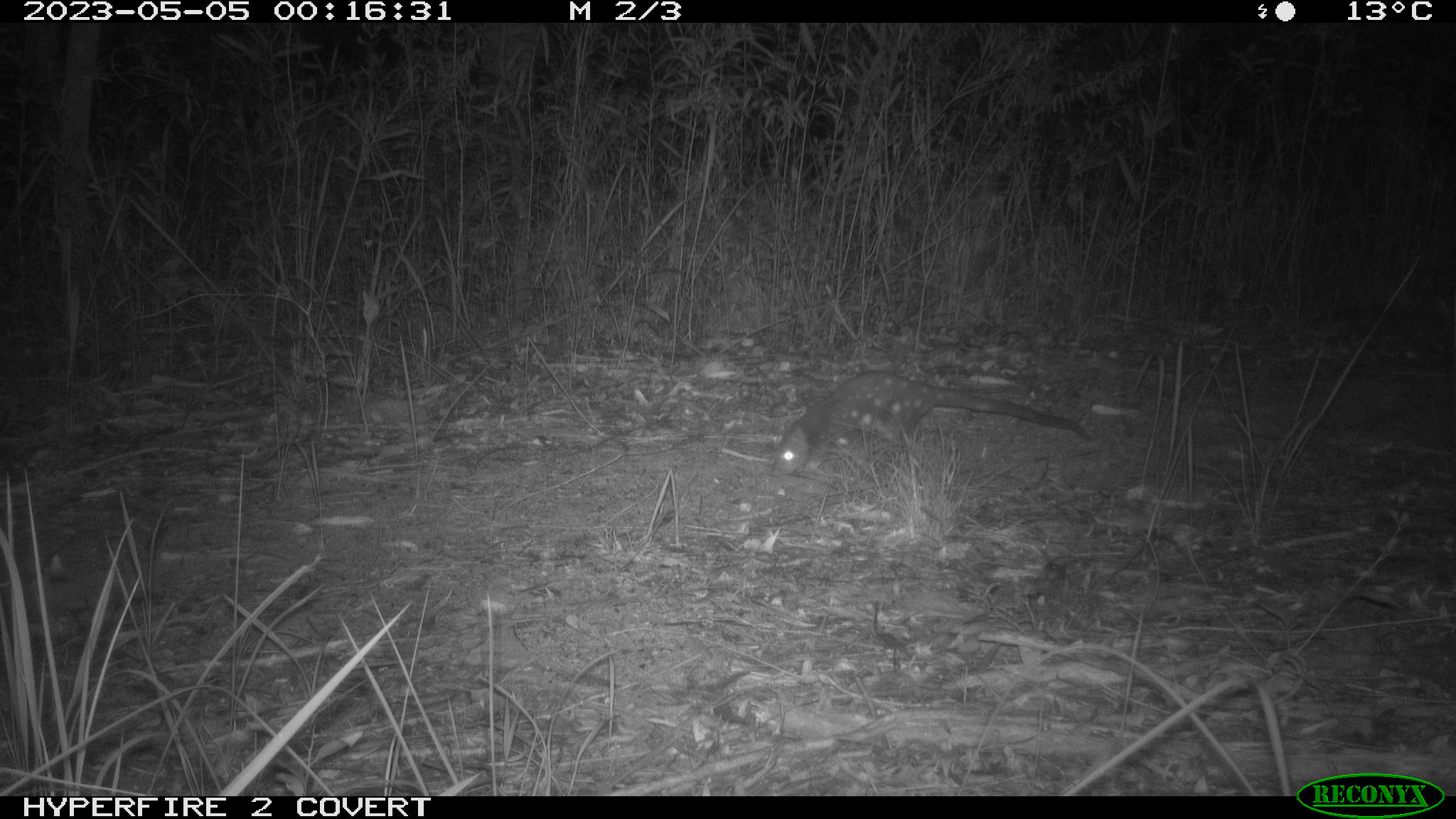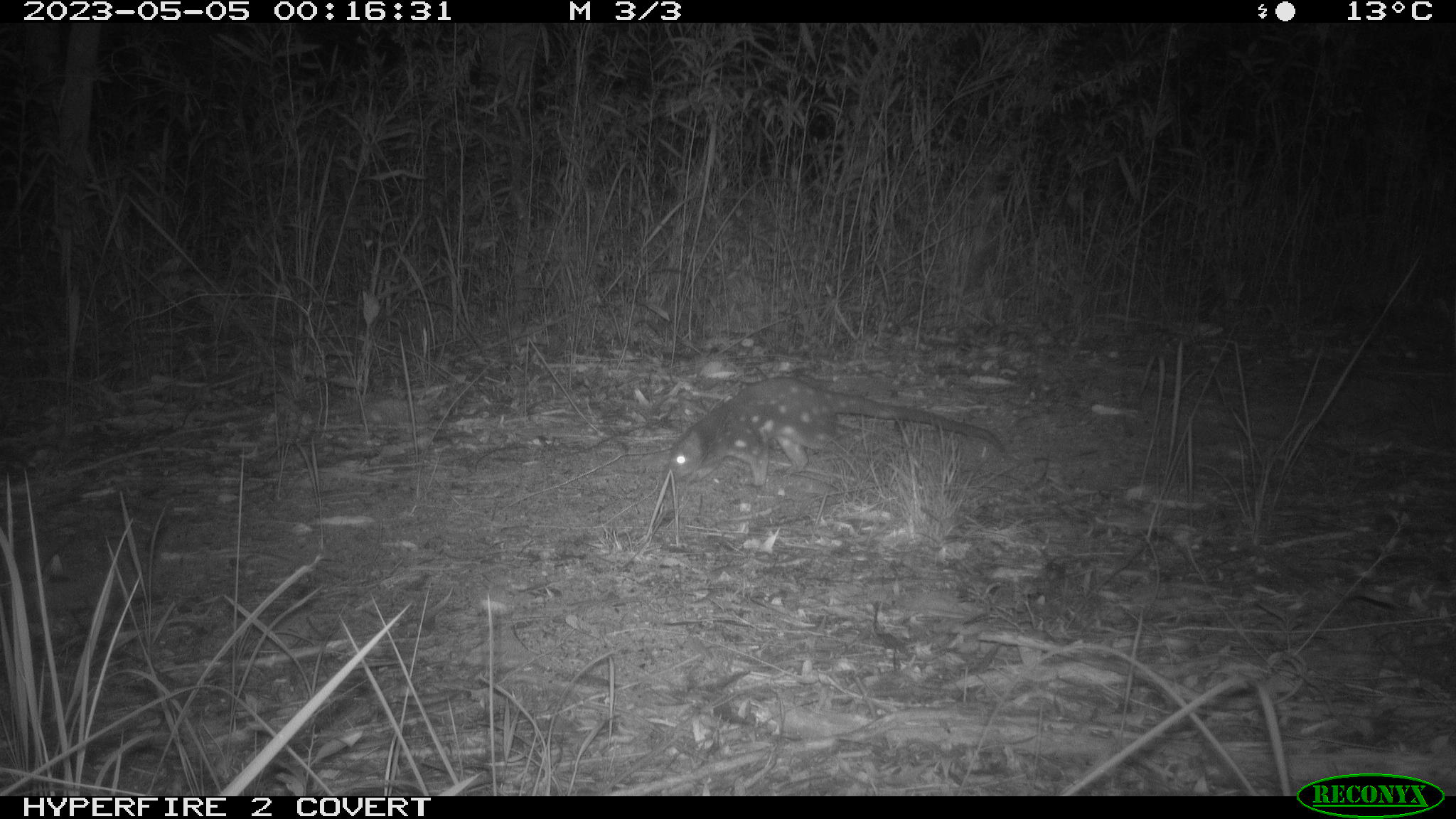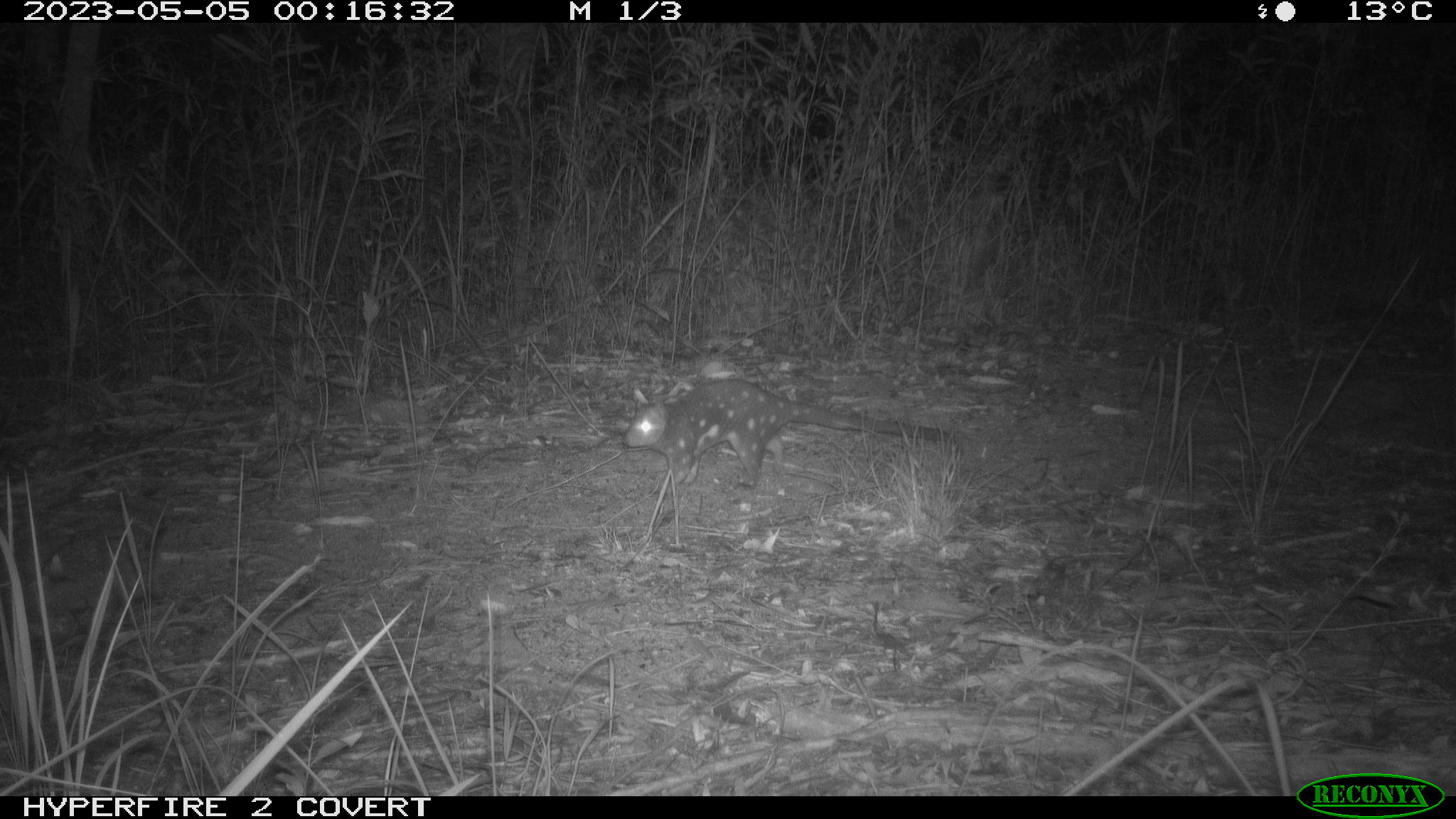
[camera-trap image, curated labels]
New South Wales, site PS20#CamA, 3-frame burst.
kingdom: Animalia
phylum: Chordata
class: Mammalia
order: Dasyuromorphia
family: Dasyuridae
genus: Dasyurus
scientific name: Dasyurus maculatus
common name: spotted-tailed quoll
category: quoll